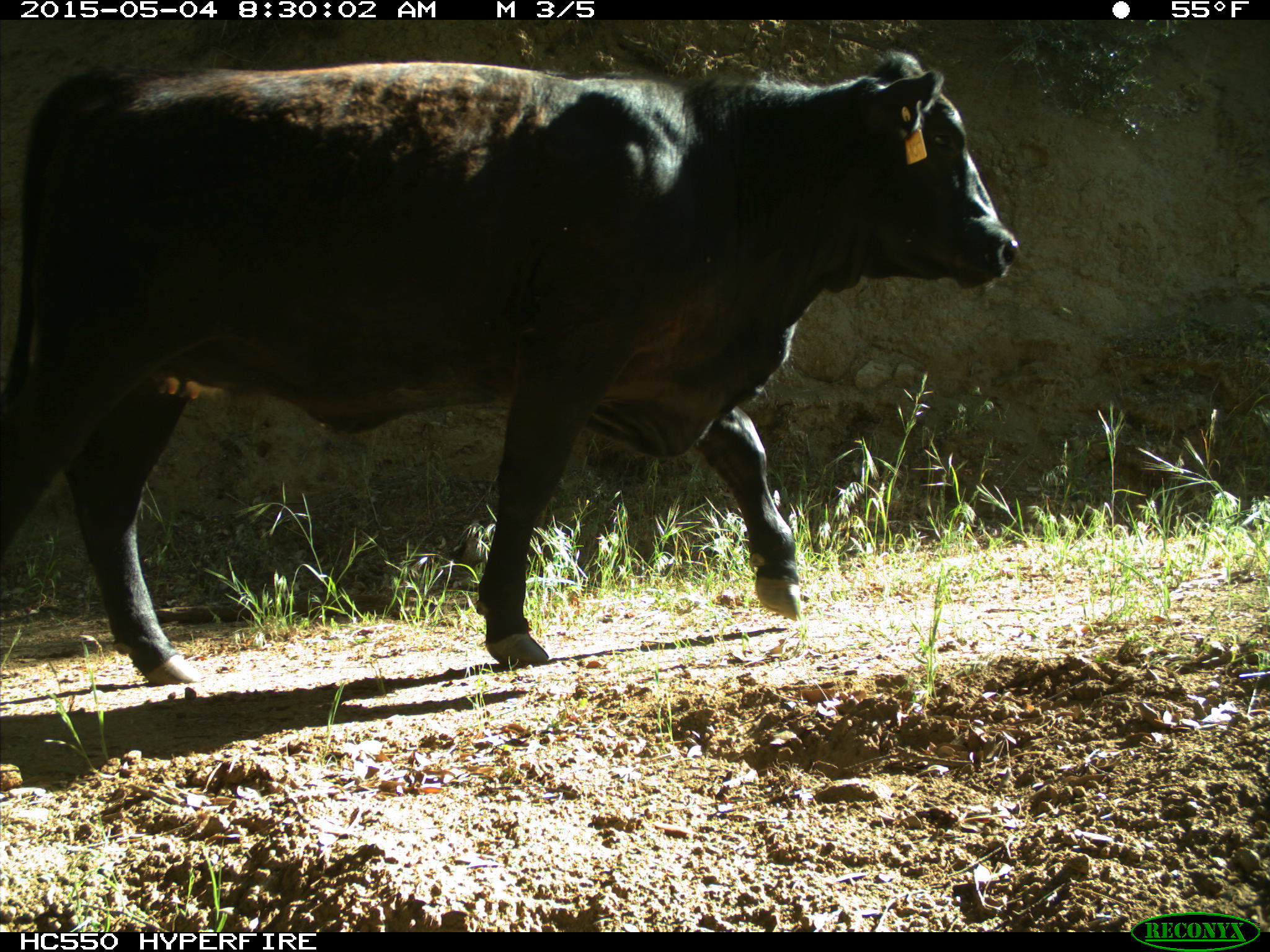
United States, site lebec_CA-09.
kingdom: Animalia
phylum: Chordata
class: Mammalia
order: Artiodactyla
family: Bovidae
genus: Bos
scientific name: Bos taurus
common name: domestic cow